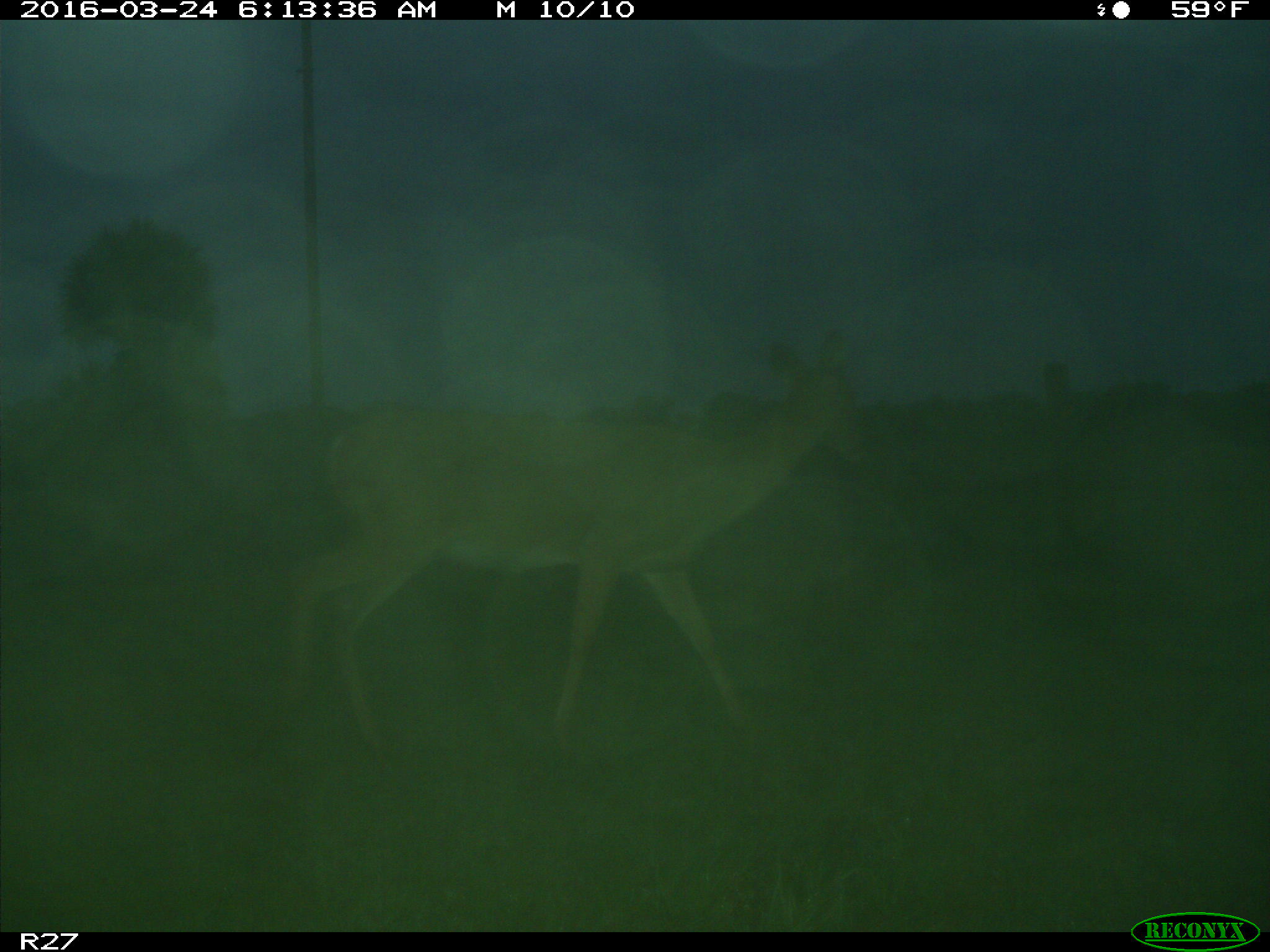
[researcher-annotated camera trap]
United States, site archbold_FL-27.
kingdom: Animalia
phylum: Chordata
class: Mammalia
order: Artiodactyla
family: Cervidae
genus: Odocoileus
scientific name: Odocoileus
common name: deer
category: unidentified deer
Unidentified deer (deer) (Odocoileus).